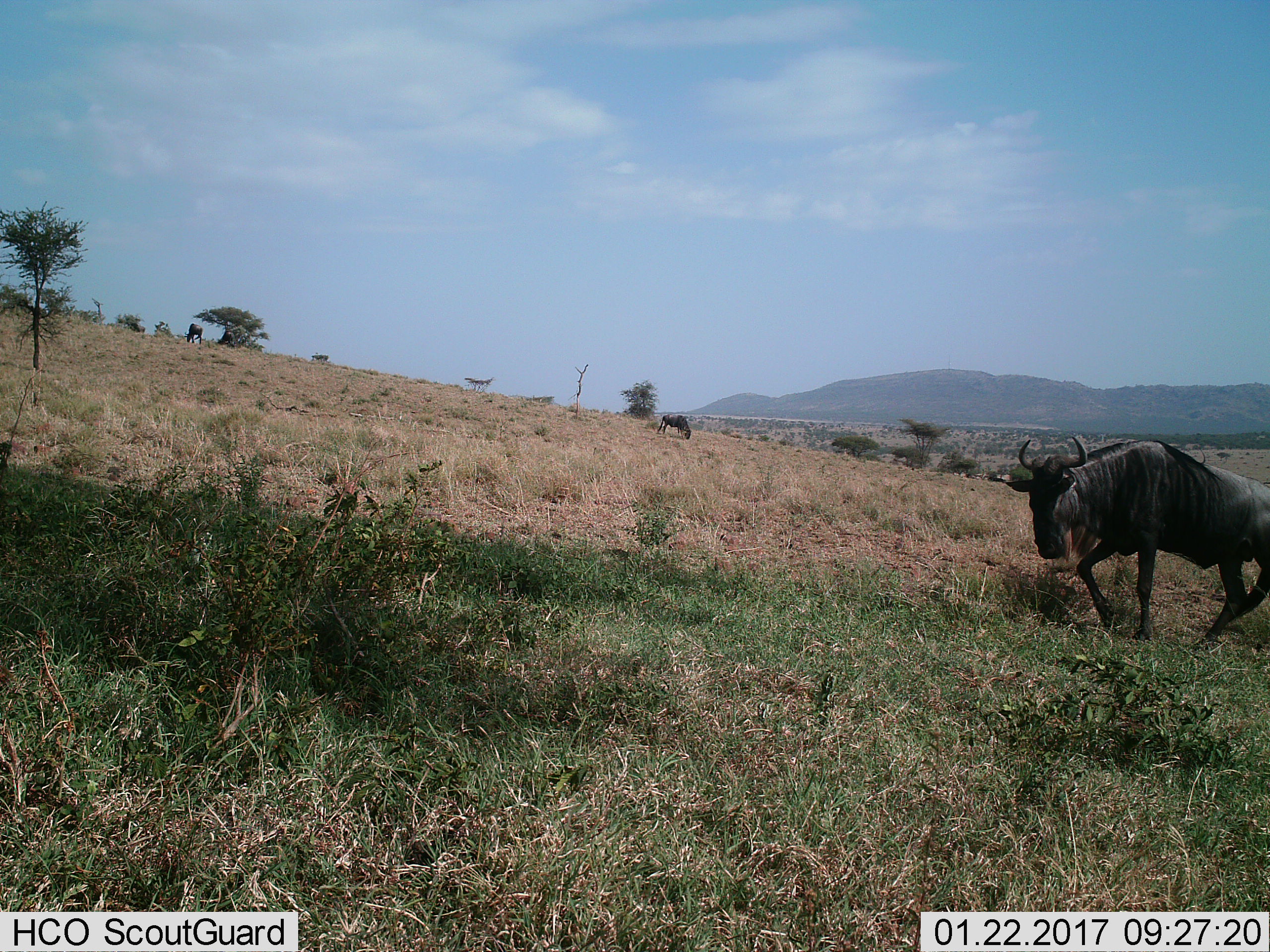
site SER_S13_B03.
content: unidentified animal